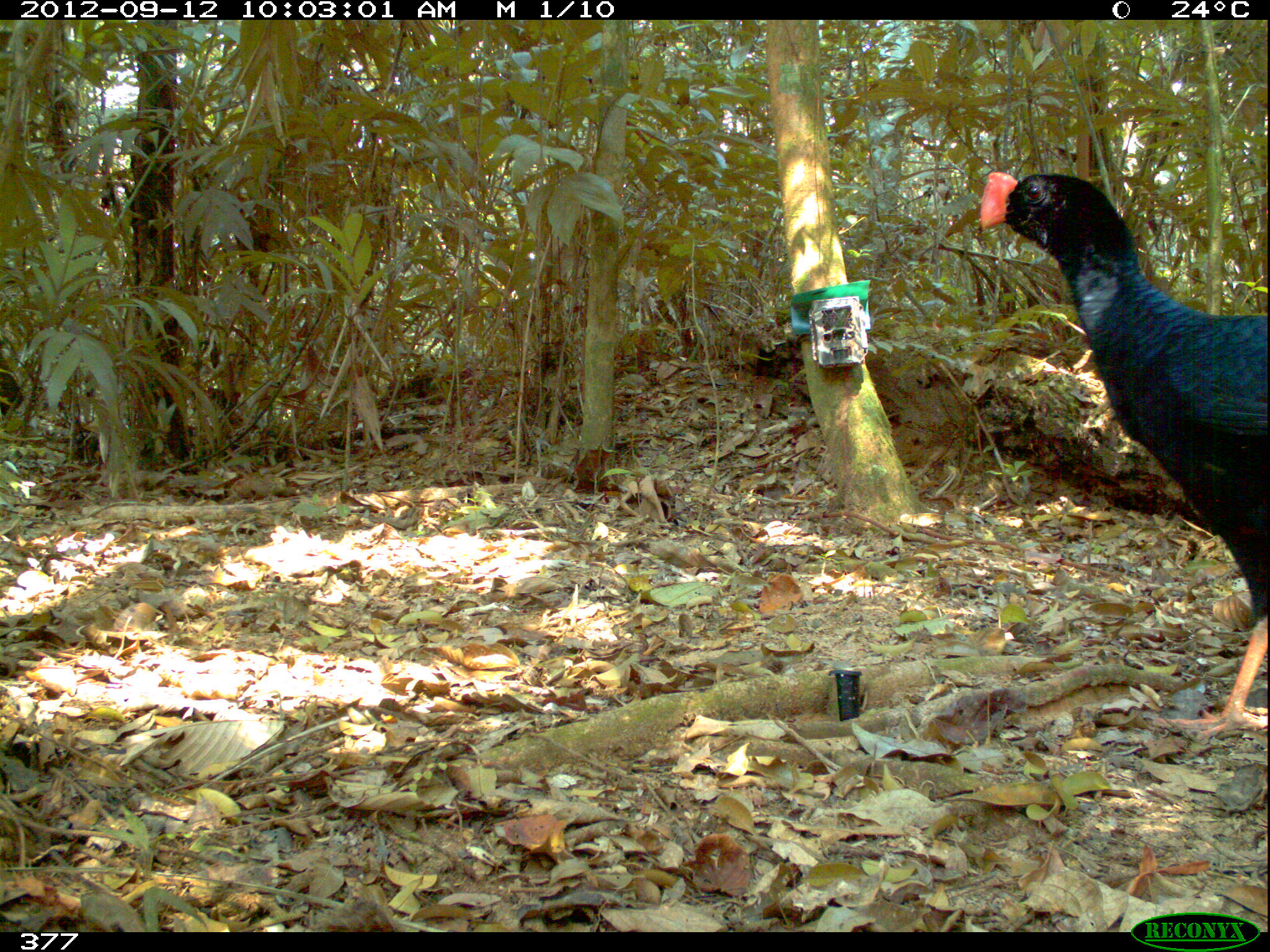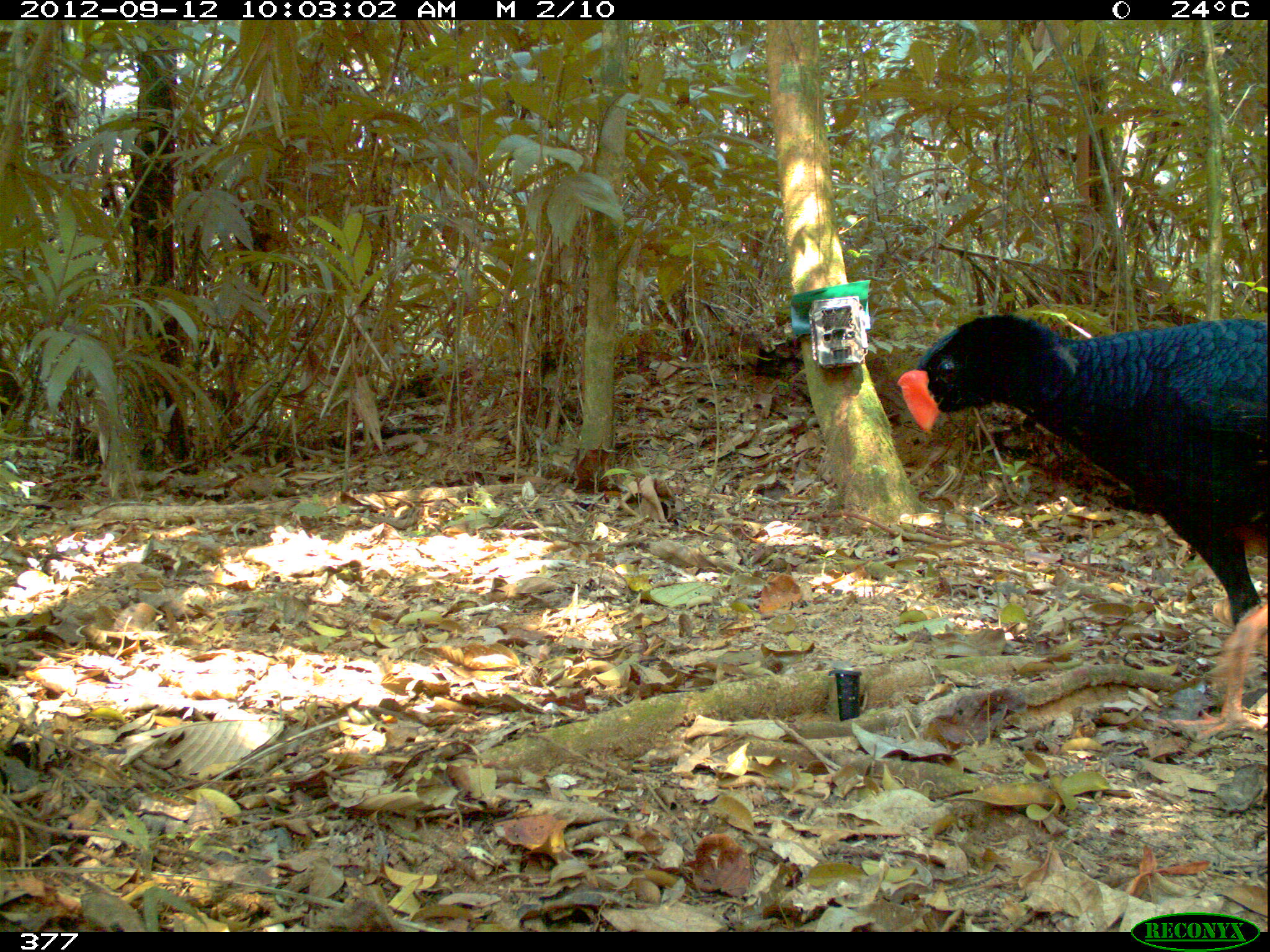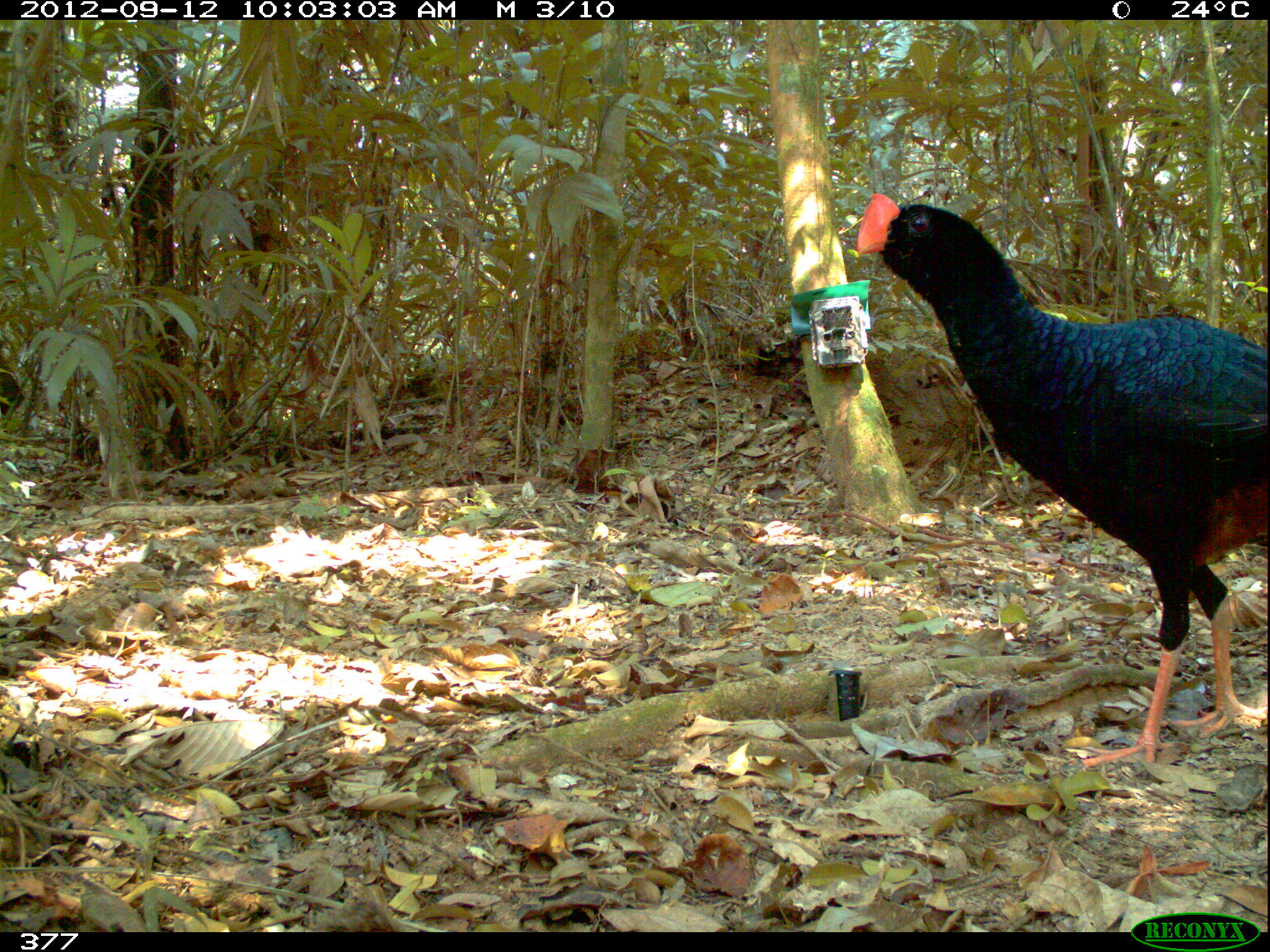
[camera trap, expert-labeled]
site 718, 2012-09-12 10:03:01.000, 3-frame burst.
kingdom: Animalia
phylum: Chordata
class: Aves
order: Galliformes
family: Cracidae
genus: Mitu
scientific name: Mitu tuberosum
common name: razor-billed curassow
Mitu tuberosum (razor-billed curassow).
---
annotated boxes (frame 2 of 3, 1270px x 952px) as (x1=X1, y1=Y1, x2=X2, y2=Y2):
mitu tuberosum: (x1=895, y1=308, x2=1267, y2=738)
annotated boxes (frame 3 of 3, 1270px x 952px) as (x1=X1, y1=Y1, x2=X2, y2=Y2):
mitu tuberosum: (x1=853, y1=193, x2=1268, y2=770)